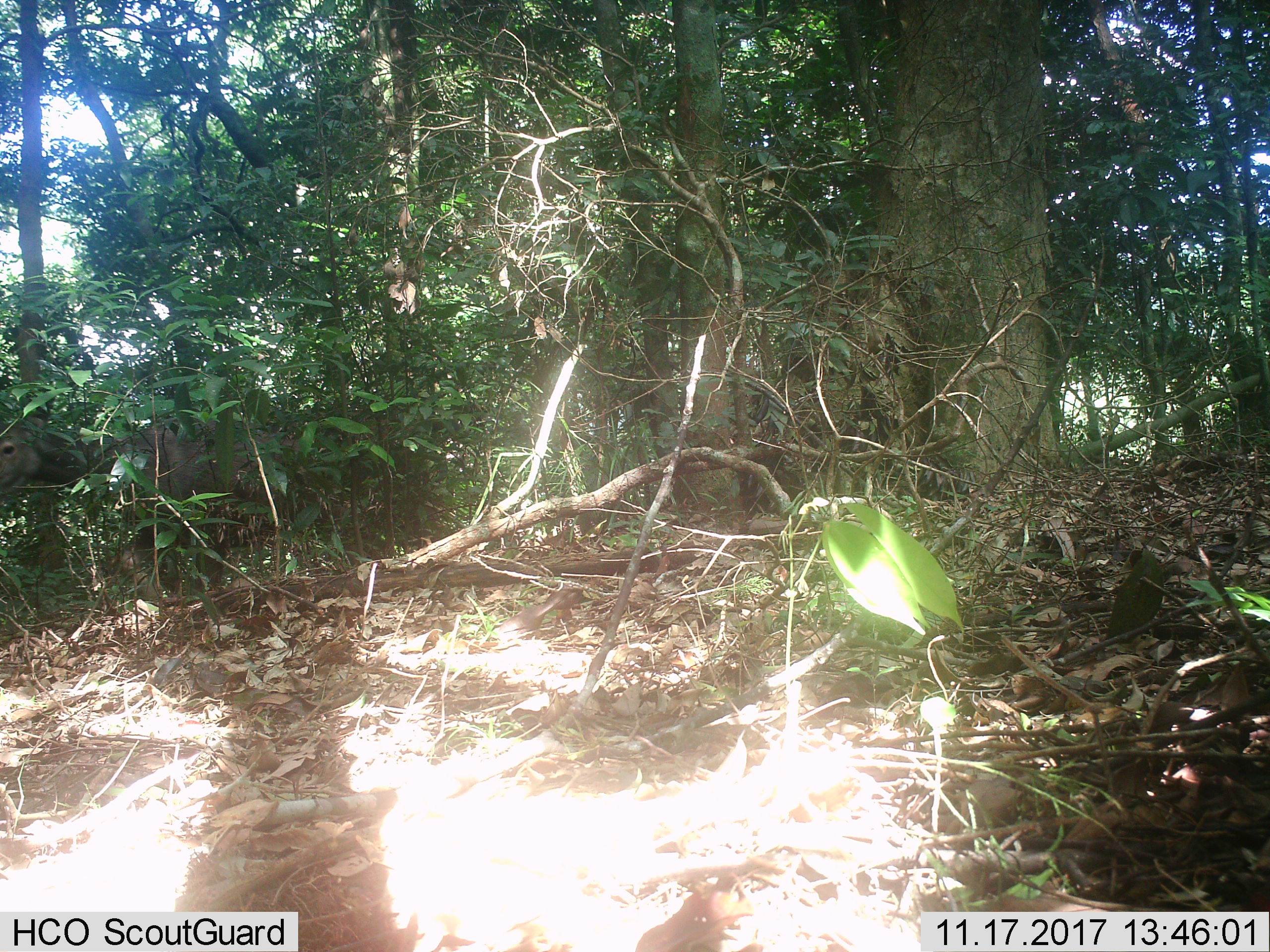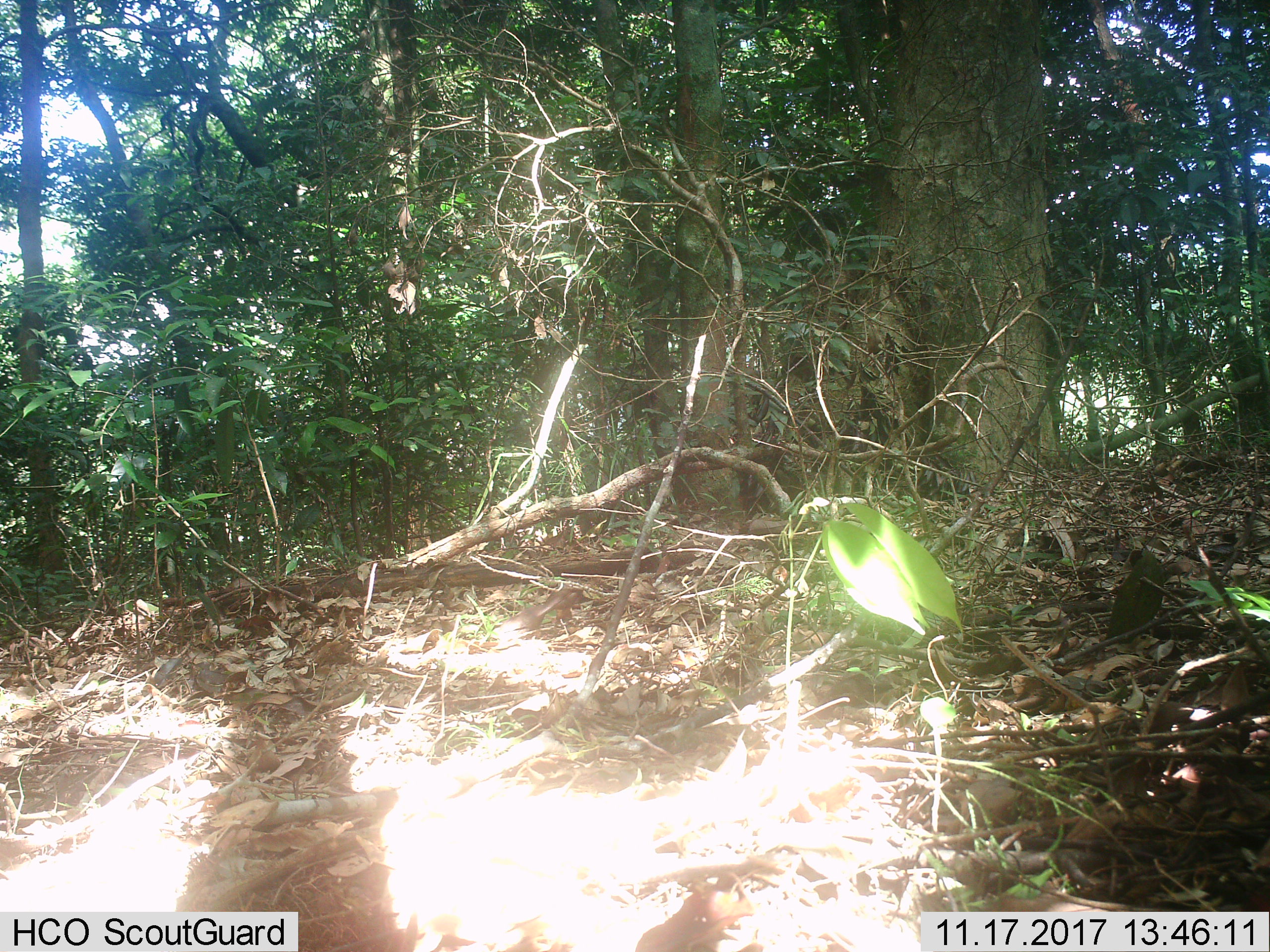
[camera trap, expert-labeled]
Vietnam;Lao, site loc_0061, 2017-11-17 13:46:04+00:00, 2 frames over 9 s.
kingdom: Animalia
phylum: Chordata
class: Mammalia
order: Artiodactyla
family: Cervidae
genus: Rusa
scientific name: Rusa unicolor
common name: sambar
Sambar (Rusa unicolor). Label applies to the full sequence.